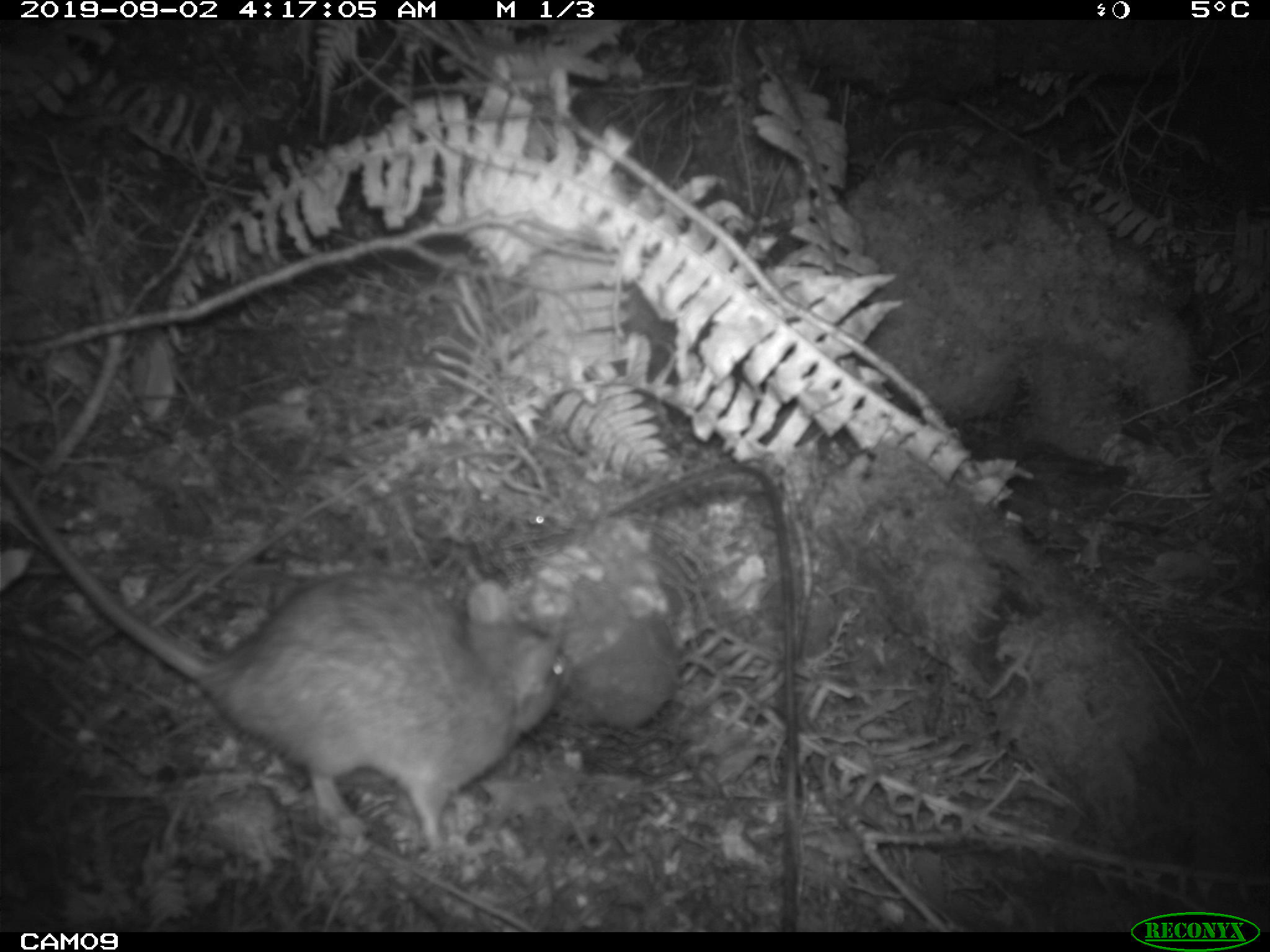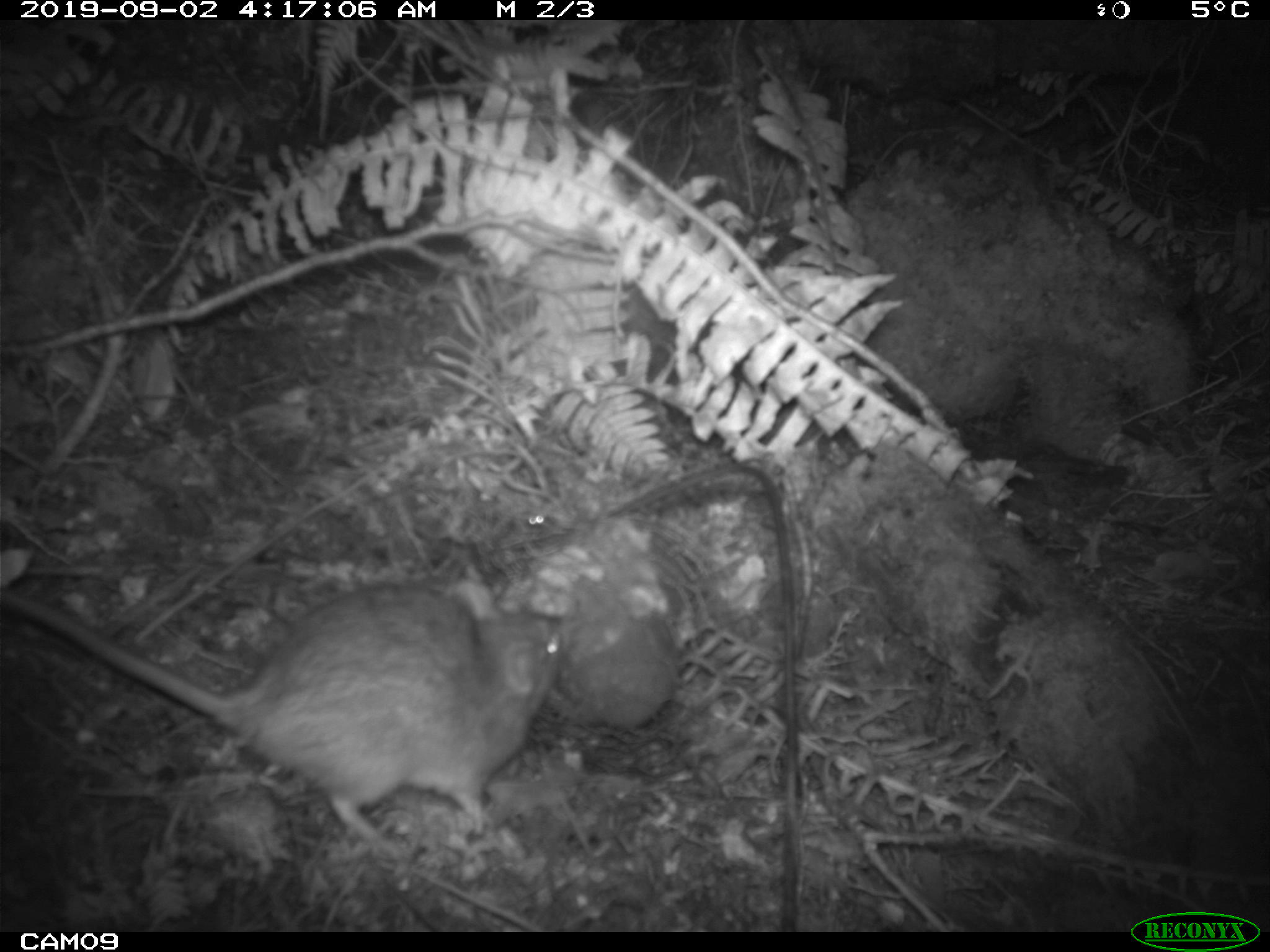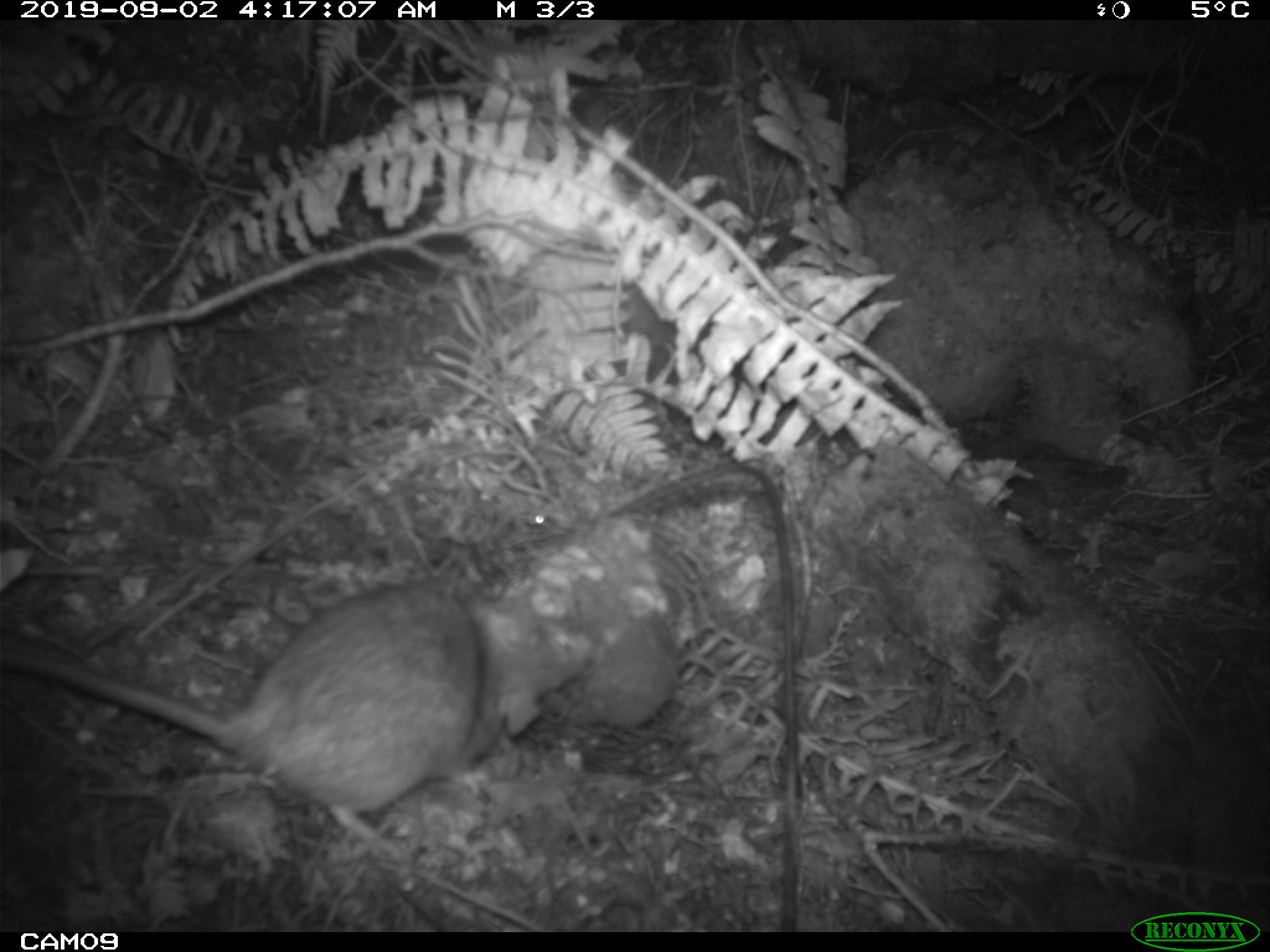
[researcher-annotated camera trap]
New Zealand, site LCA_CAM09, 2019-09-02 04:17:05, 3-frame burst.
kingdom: Animalia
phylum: Chordata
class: Mammalia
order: Rodentia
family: Muridae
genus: Rattus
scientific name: Rattus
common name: rat